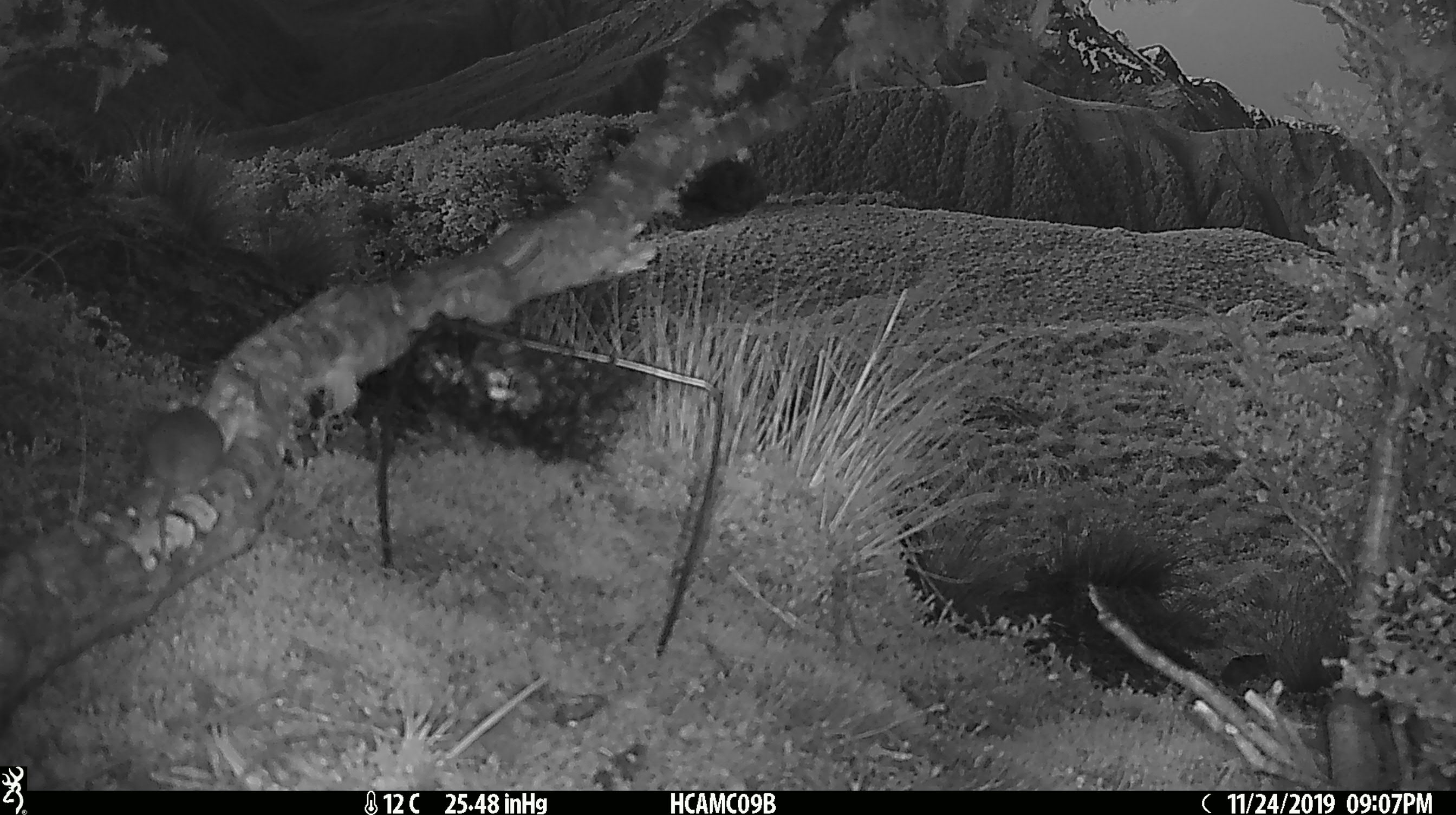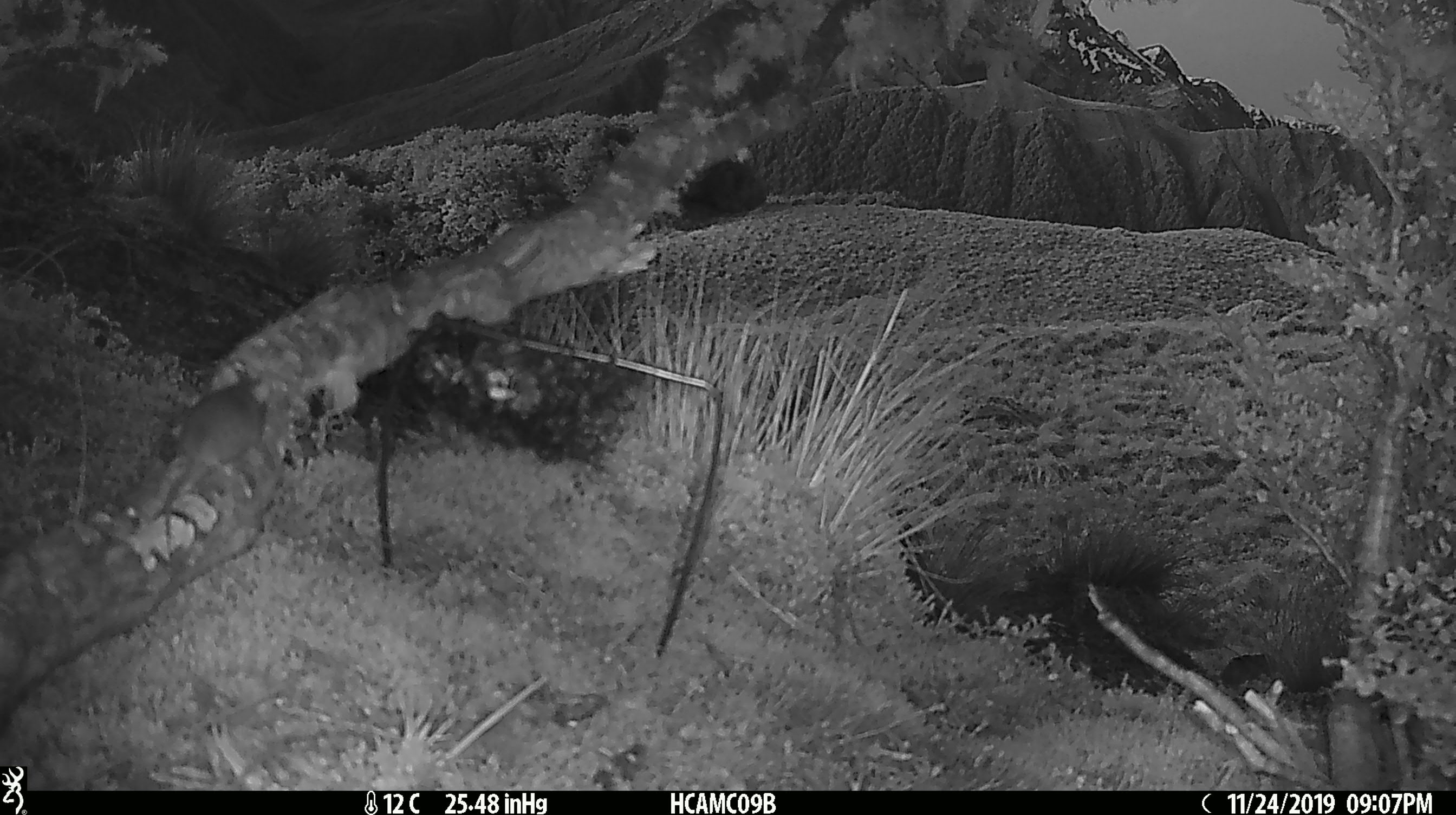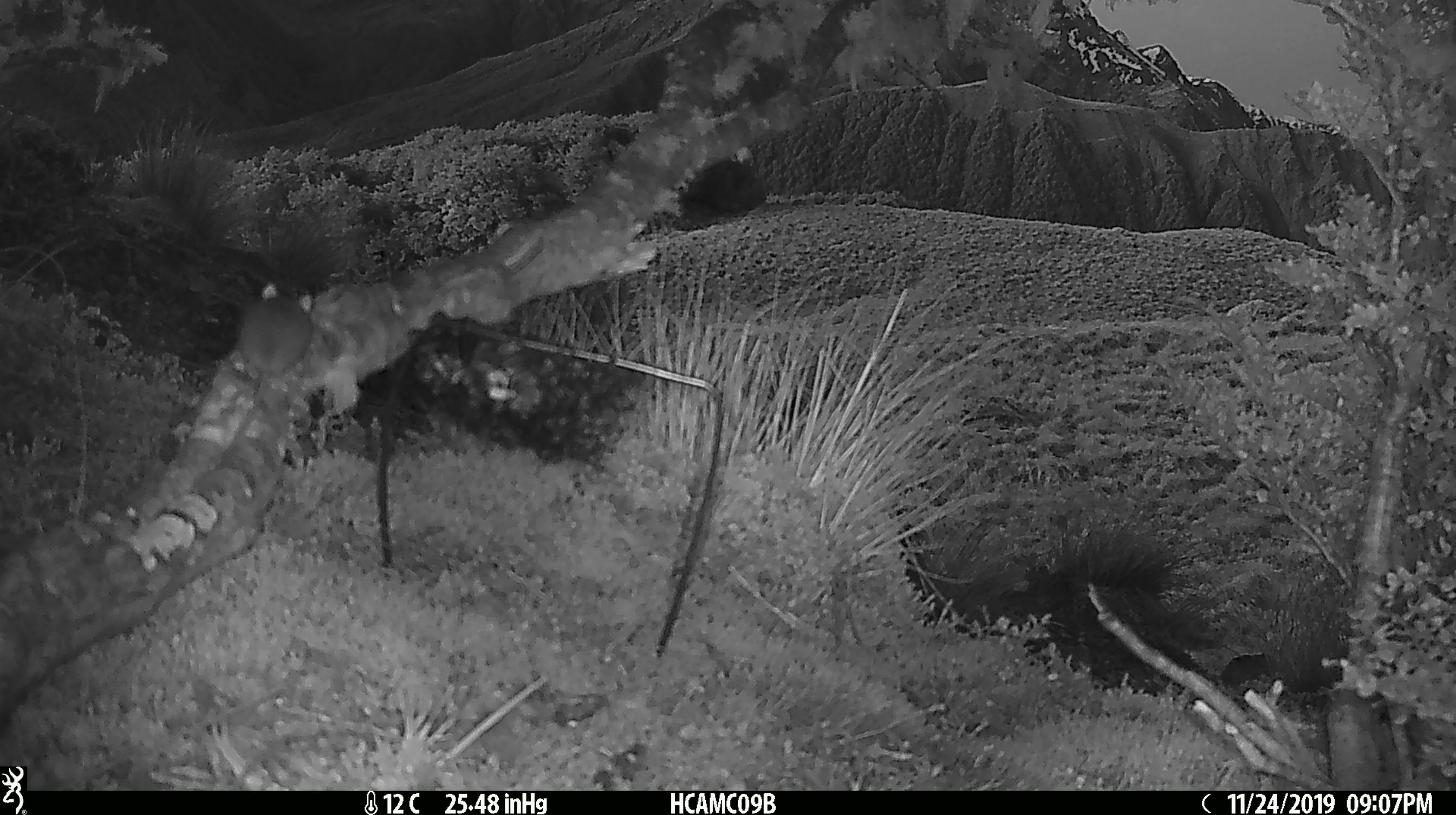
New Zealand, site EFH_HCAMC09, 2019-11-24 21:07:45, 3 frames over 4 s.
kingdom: Animalia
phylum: Chordata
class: Mammalia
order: Rodentia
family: Muridae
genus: Mus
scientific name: Mus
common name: mouse